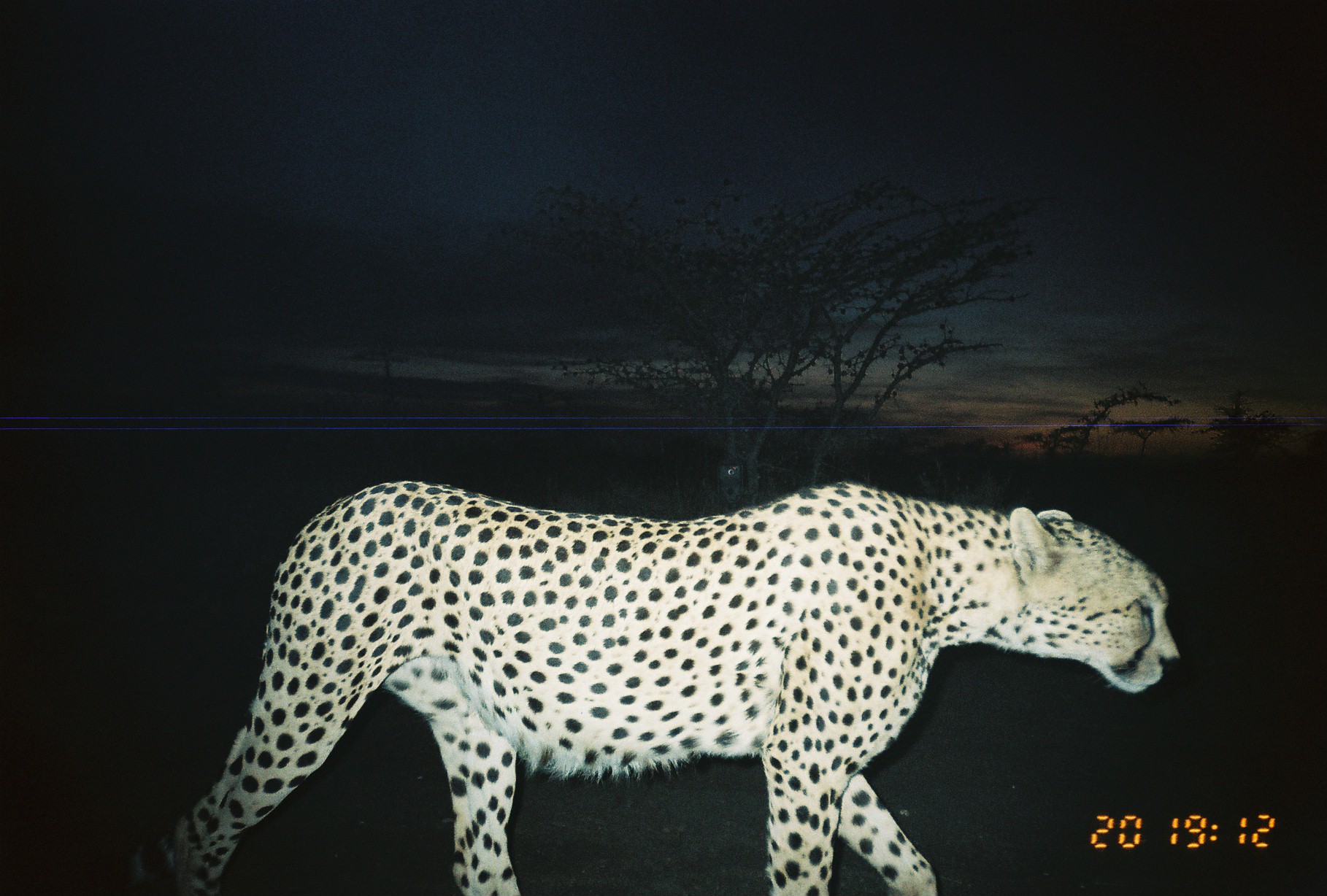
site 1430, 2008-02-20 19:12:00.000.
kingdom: Animalia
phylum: Chordata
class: Mammalia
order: Carnivora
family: Felidae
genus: Acinonyx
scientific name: Acinonyx jubatus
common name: cheetah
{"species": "Acinonyx jubatus (cheetah)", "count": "1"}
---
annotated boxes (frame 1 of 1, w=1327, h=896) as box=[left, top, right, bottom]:
acinonyx jubatus: box=[133, 480, 1179, 892]